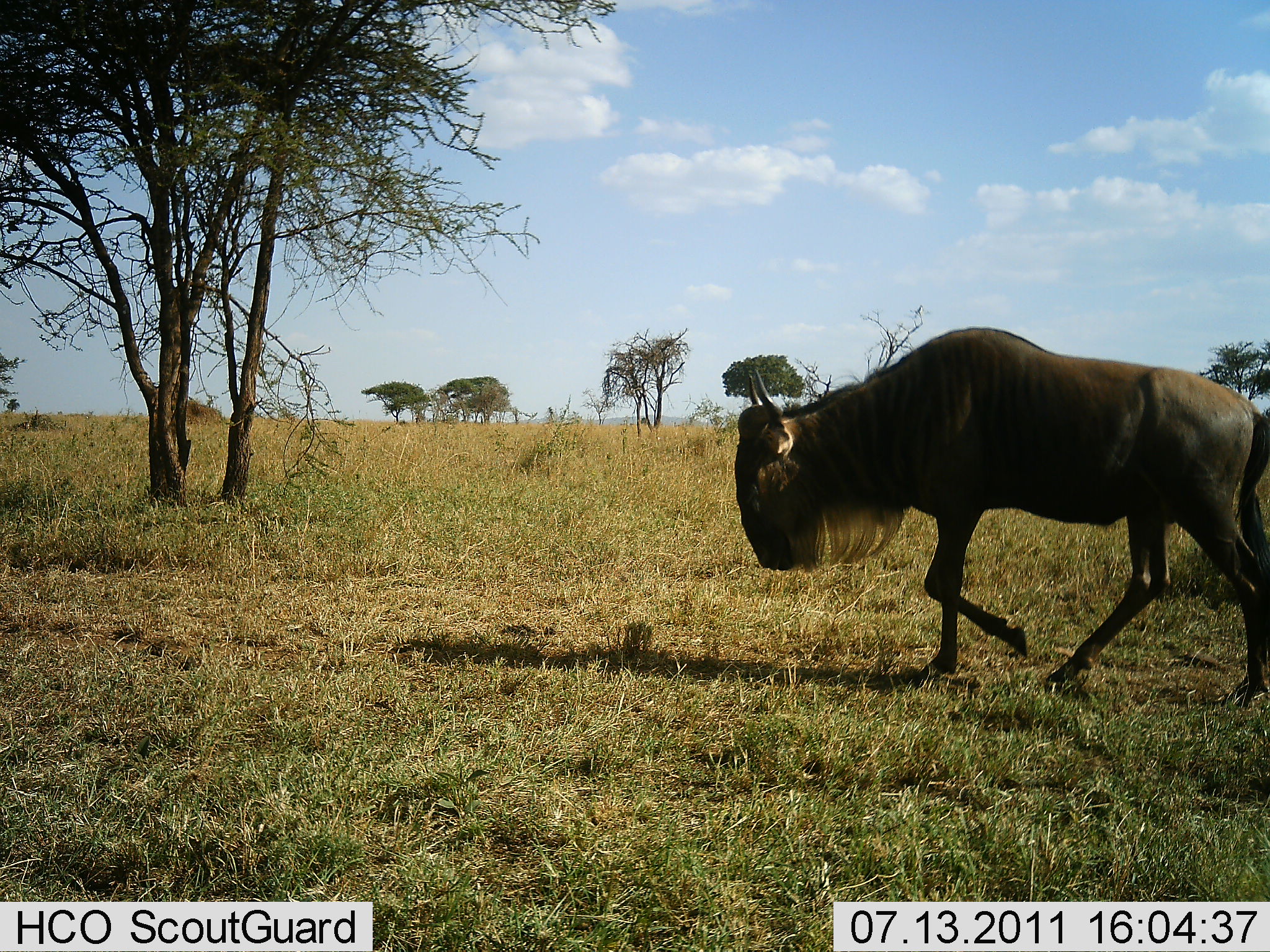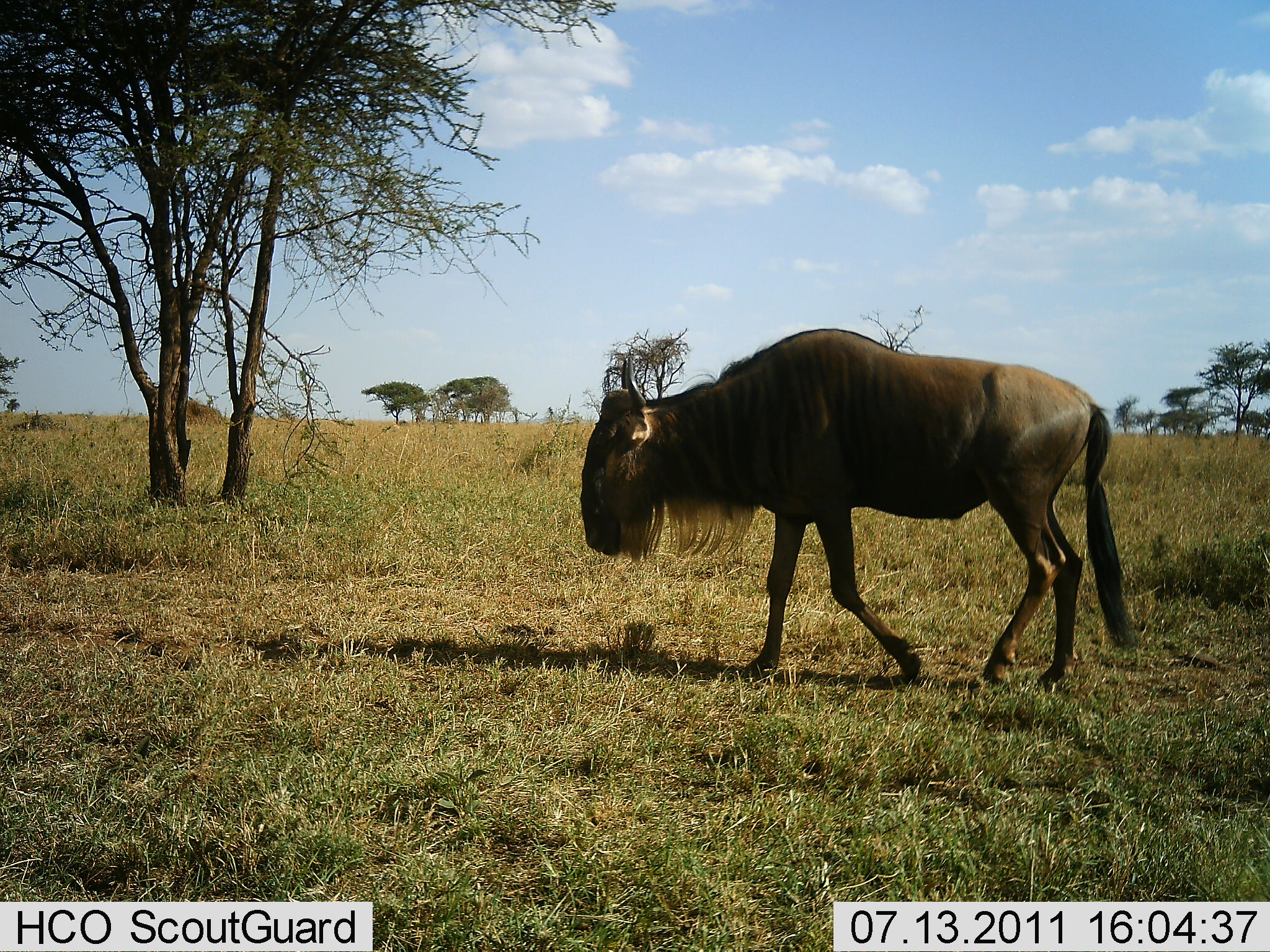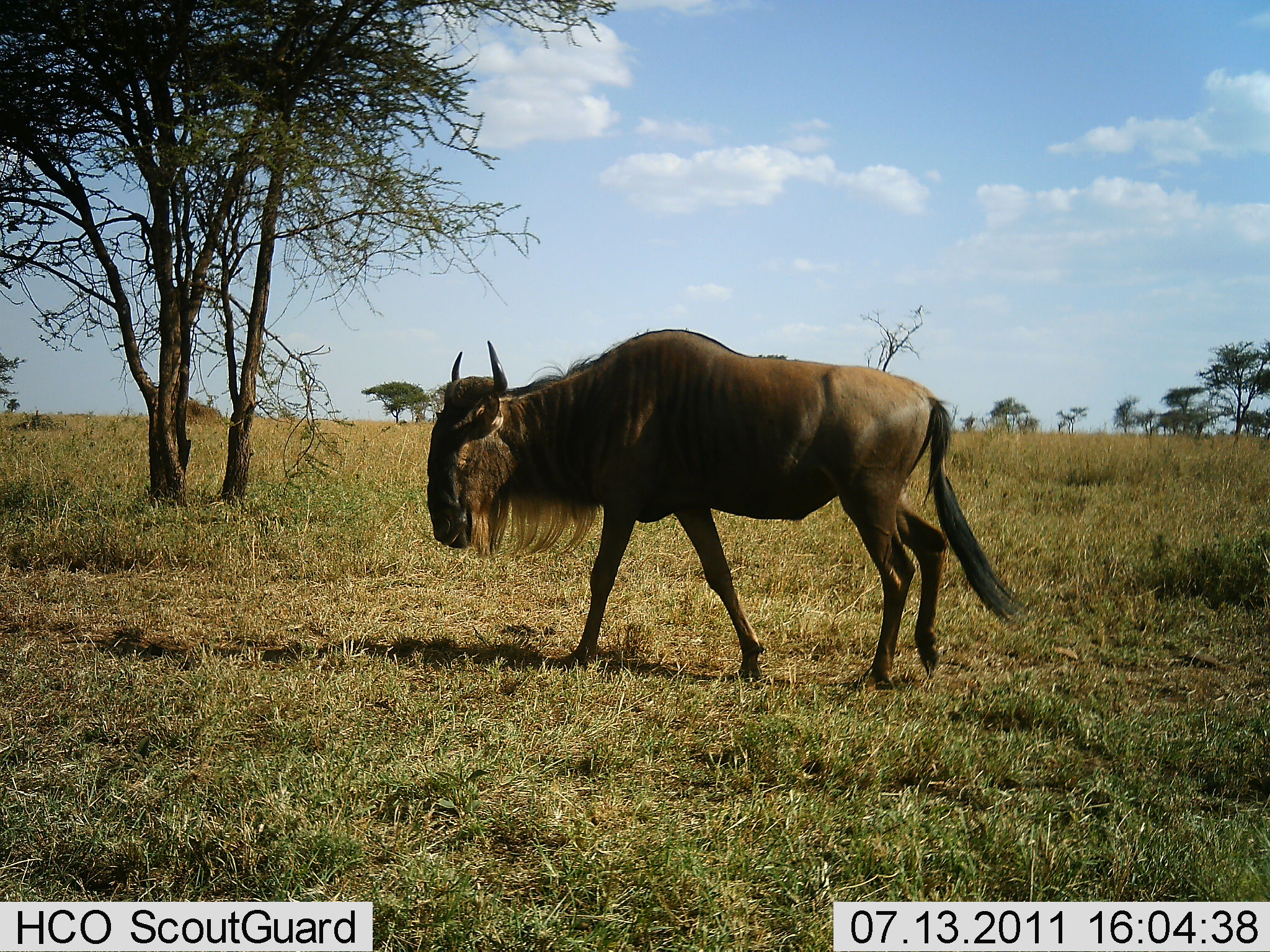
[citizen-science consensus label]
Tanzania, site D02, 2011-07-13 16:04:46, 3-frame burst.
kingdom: Animalia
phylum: Chordata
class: Mammalia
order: Artiodactyla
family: Bovidae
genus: Connochaetes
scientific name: Connochaetes taurinus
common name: blue wildebeest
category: wildebeest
Wildebeest (blue wildebeest) (Connochaetes taurinus), count 1. Behavior (volunteer vote fractions): standing 8%, resting 0%, moving 100%, interacting 0%. Young present (vote fraction): 0%. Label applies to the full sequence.